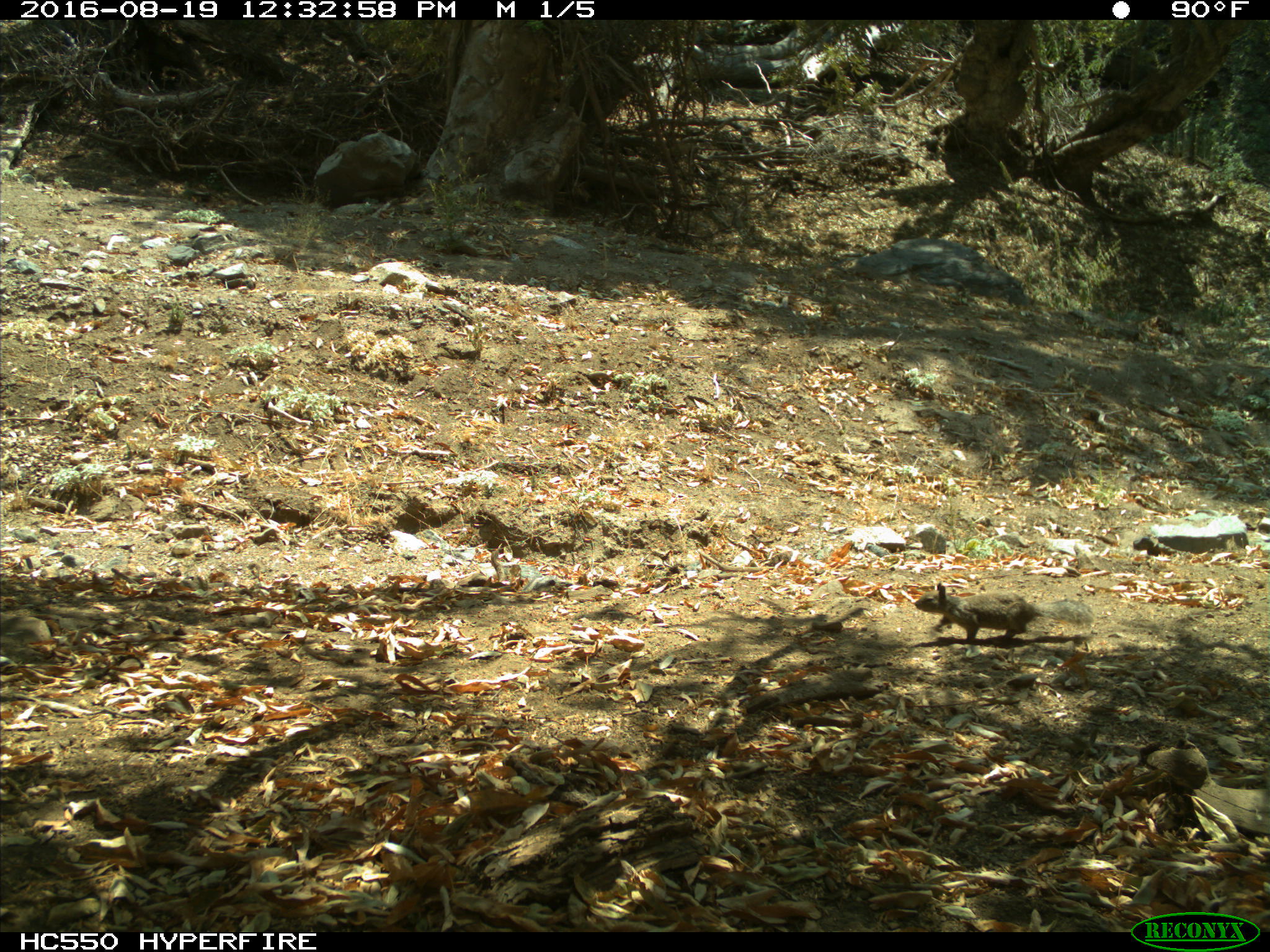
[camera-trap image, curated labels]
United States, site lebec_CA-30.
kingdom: Animalia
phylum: Chordata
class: Mammalia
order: Rodentia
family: Sciuridae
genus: Otospermophilus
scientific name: Otospermophilus beecheyi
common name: california ground squirrel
Otospermophilus beecheyi (california ground squirrel).